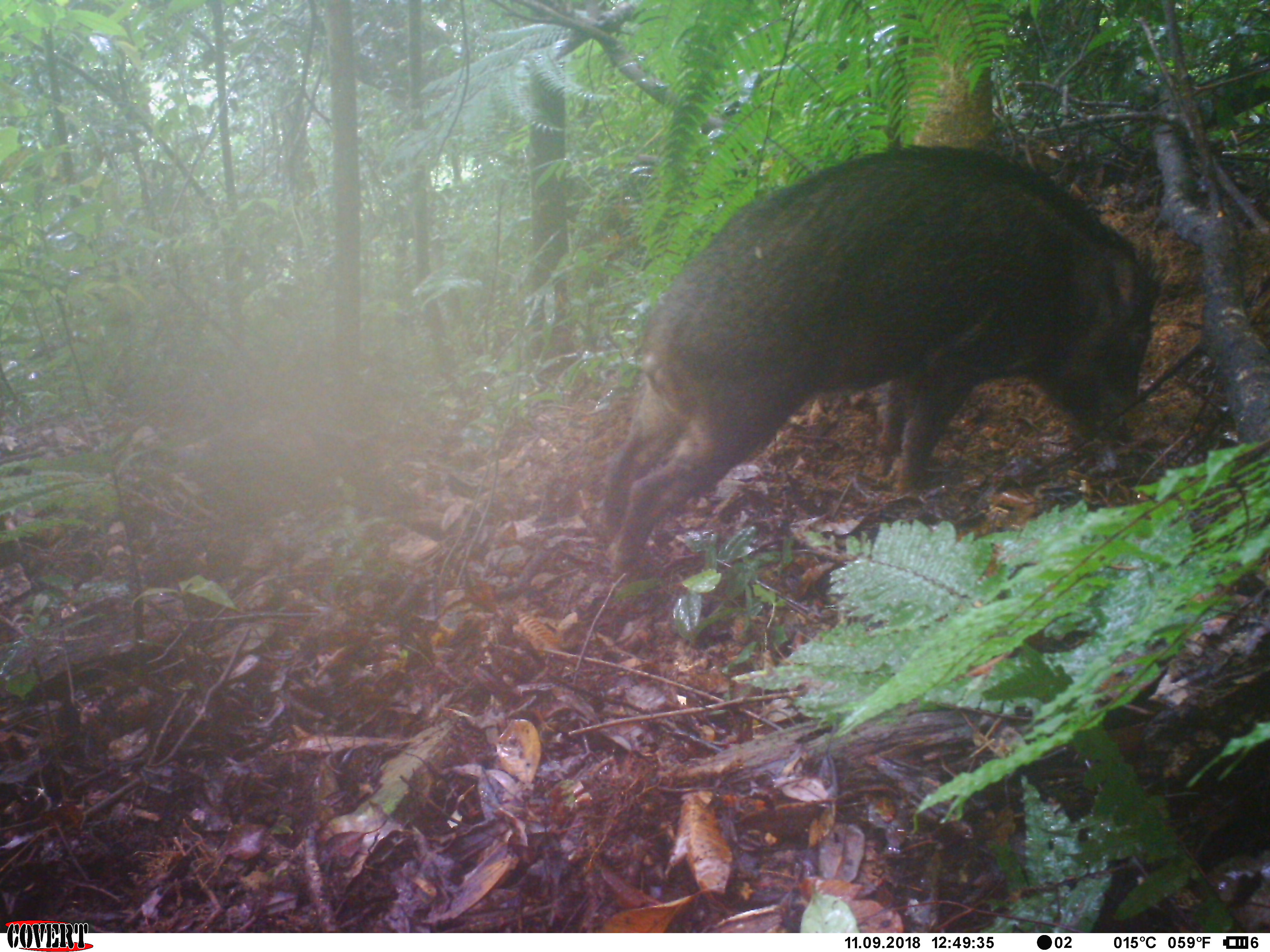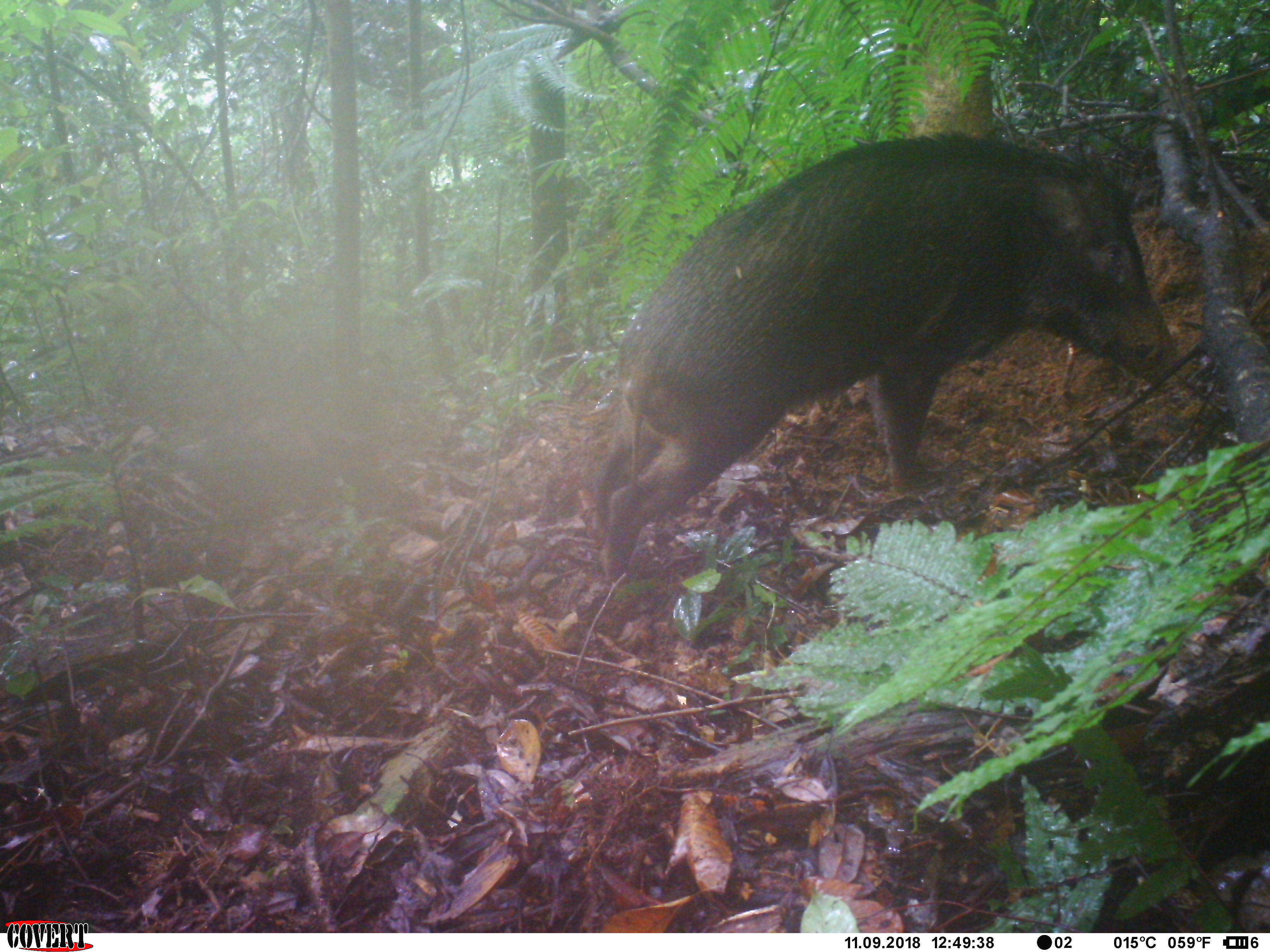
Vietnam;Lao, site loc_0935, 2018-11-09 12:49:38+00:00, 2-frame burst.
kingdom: Animalia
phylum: Chordata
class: Mammalia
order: Artiodactyla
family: Suidae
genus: Sus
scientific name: Sus scrofa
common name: eurasian wild pig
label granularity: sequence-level